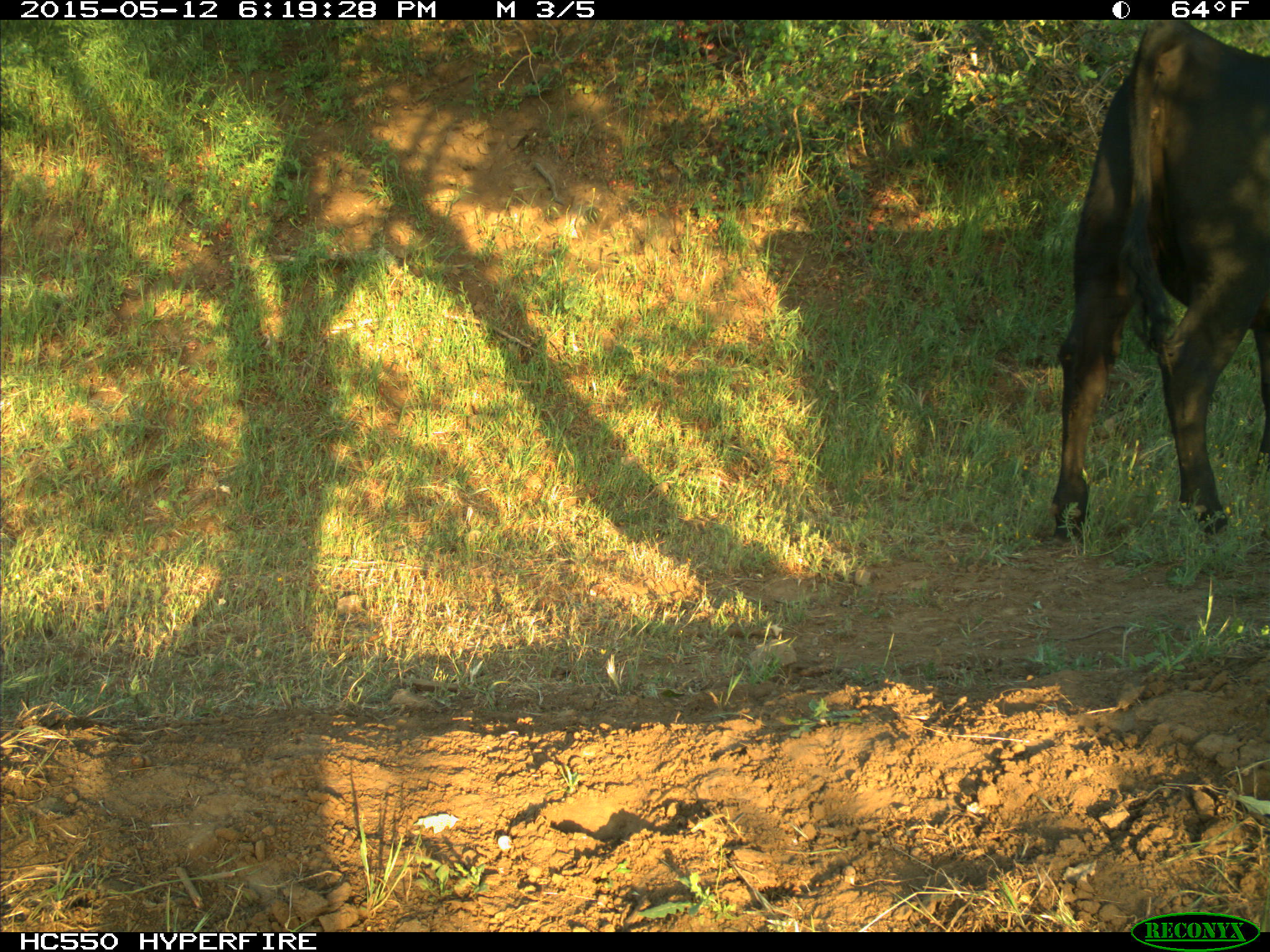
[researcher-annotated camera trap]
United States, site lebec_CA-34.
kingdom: Animalia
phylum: Chordata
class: Mammalia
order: Artiodactyla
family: Bovidae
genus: Bos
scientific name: Bos taurus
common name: domestic cow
Bos taurus (domestic cow).